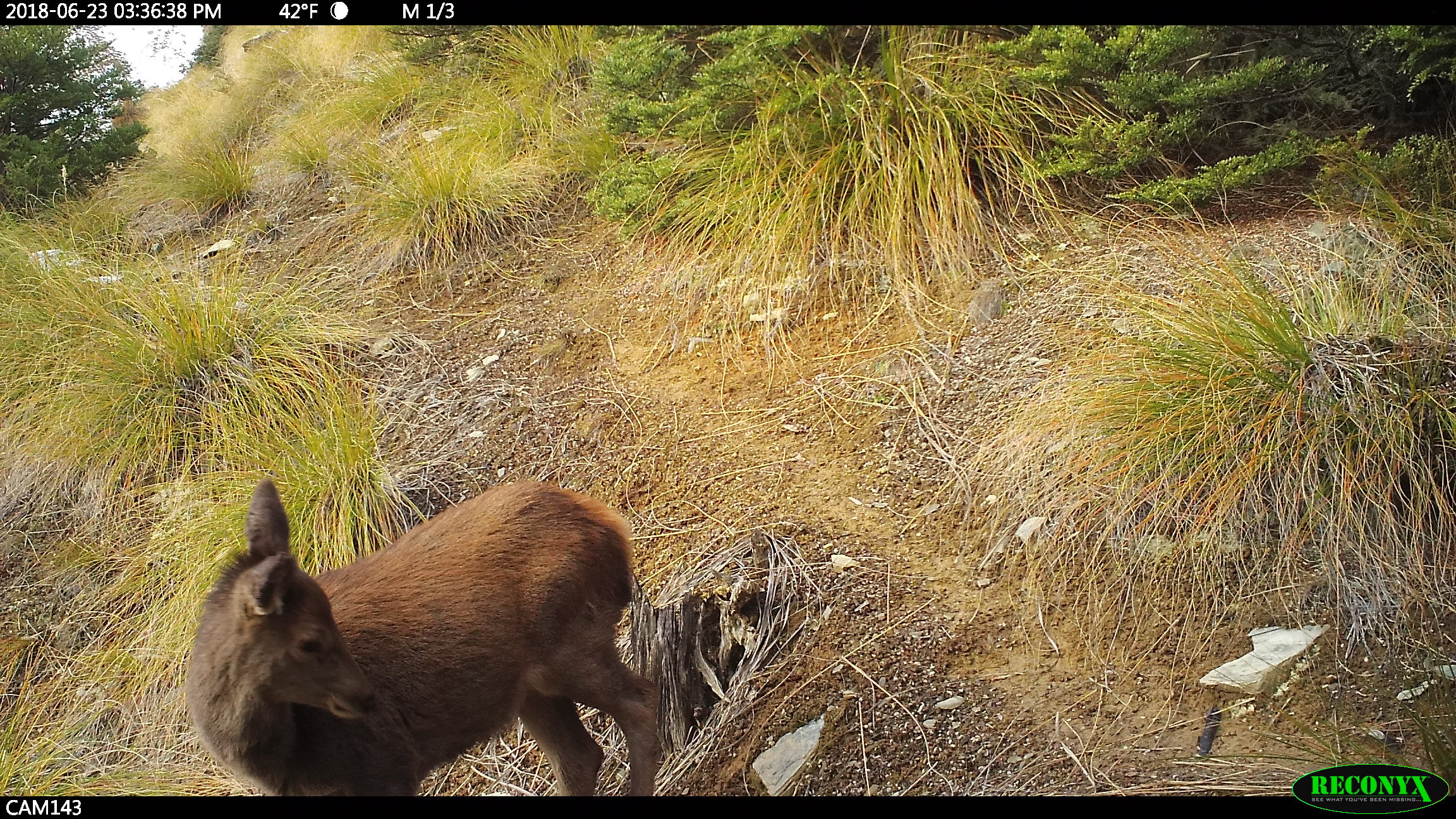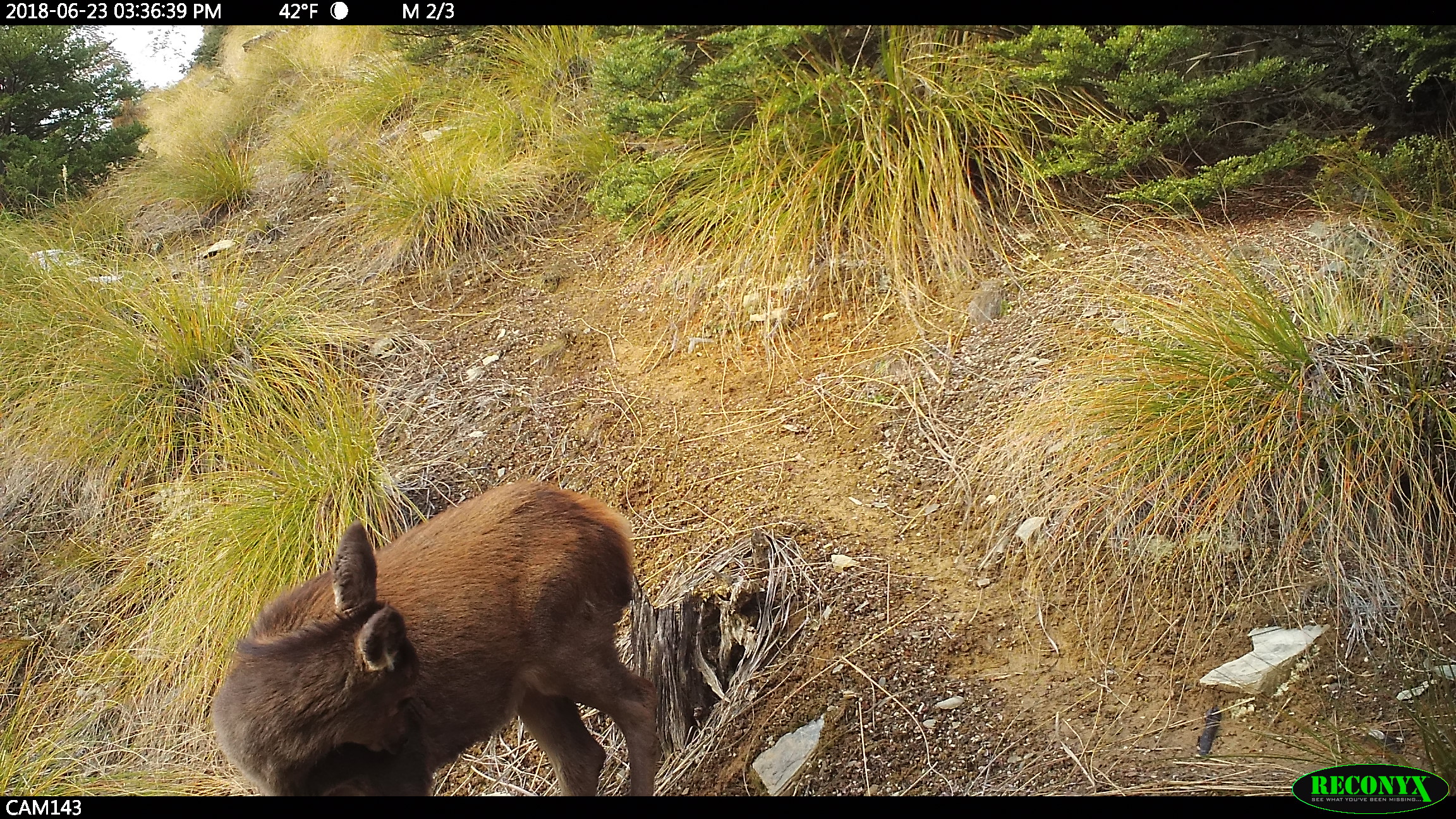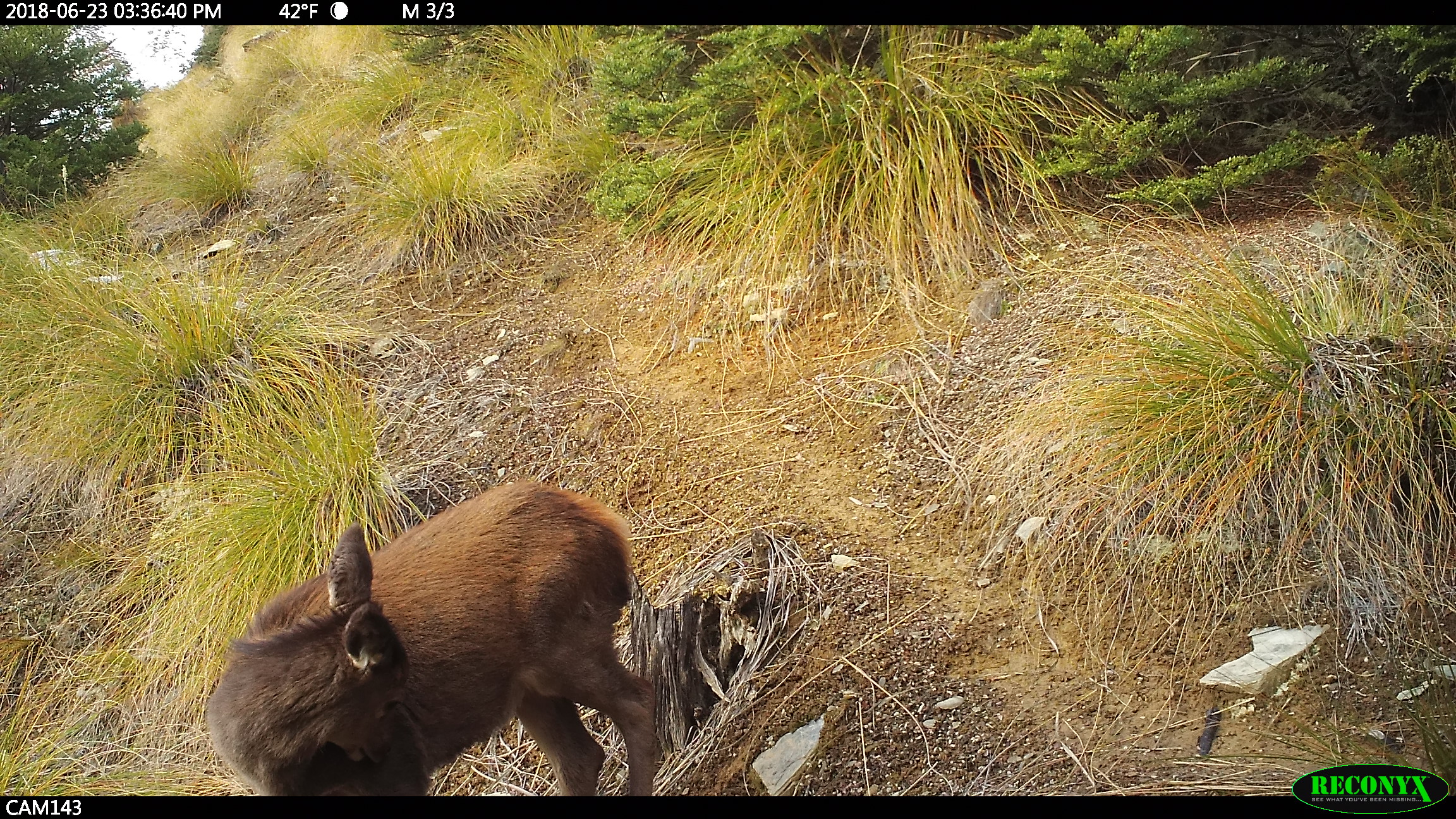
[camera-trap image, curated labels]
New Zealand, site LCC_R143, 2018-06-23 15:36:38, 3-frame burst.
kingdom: Animalia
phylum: Chordata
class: Mammalia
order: Artiodactyla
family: Cervidae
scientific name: Cervidae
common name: deer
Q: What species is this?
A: Deer (Cervidae).